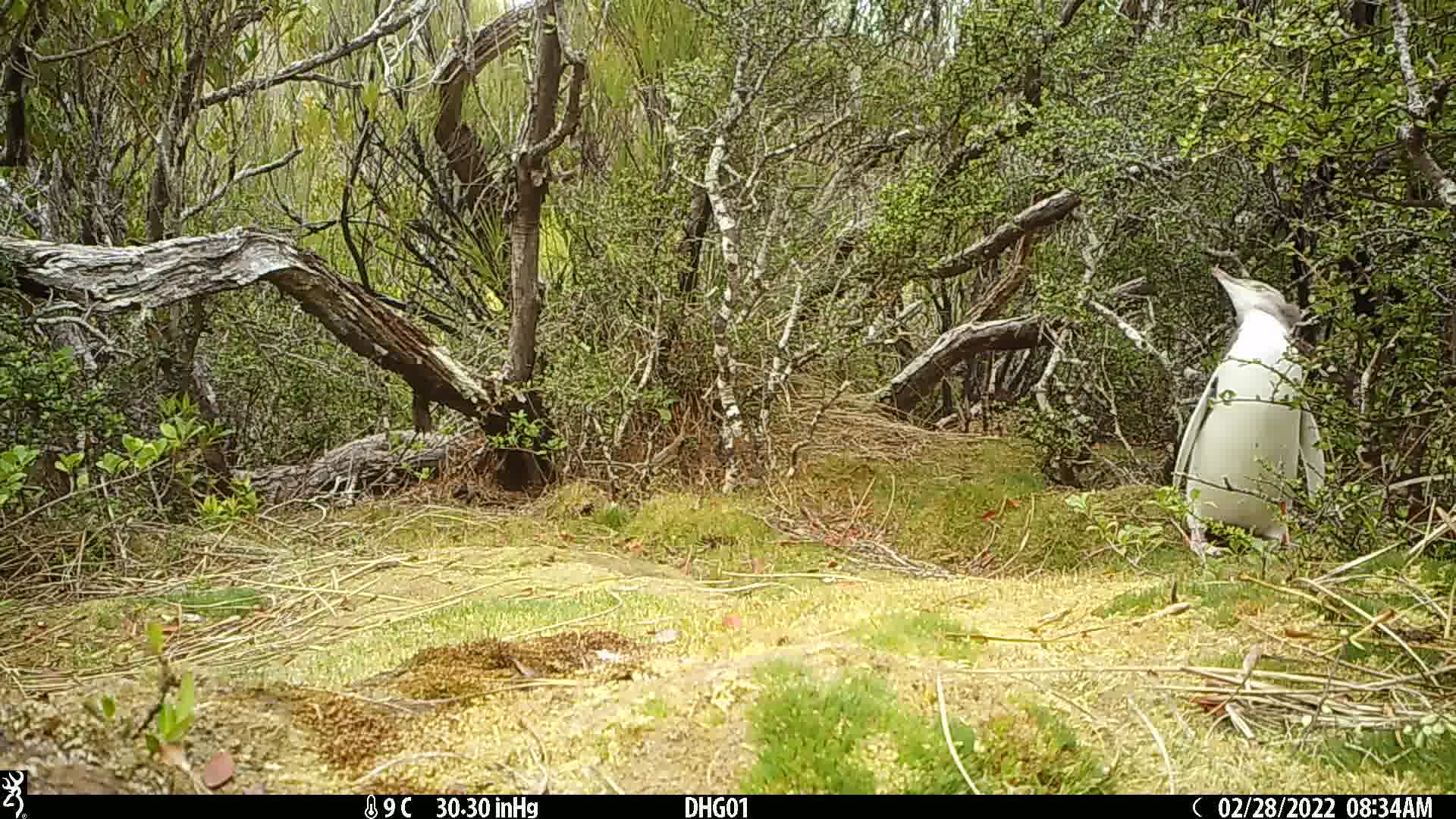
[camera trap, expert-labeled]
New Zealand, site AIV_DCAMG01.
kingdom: Animalia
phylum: Chordata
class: Aves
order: Sphenisciformes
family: Spheniscidae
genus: Megadyptes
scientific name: Megadyptes antipodes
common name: yellow-eyed penguin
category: yellow eyed penguin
Yellow eyed penguin (yellow-eyed penguin) (Megadyptes antipodes).